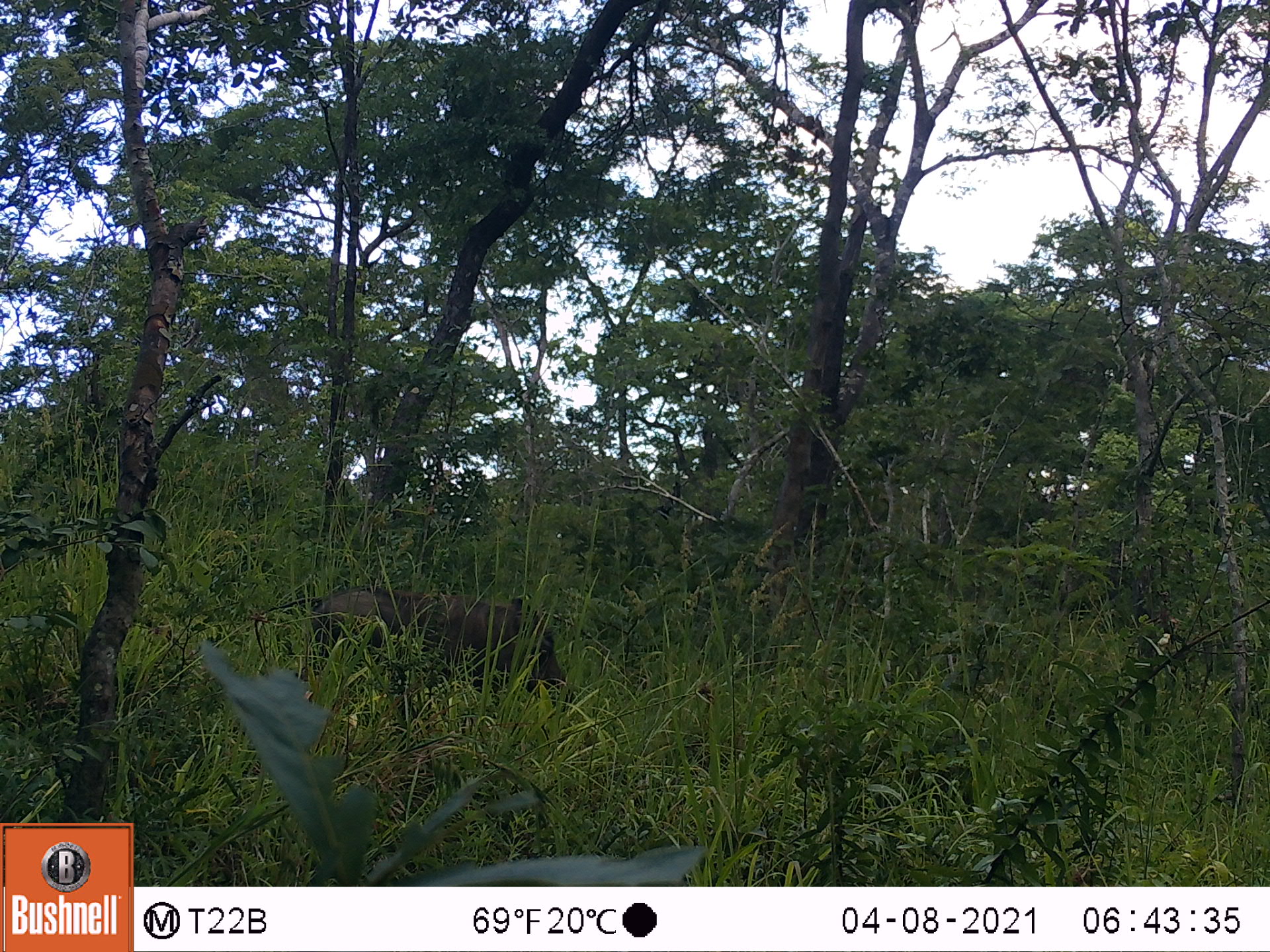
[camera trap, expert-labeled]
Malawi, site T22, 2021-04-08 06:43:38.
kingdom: Animalia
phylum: Chordata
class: Mammalia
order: Artiodactyla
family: Suidae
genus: Phacochoerus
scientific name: Phacochoerus africanus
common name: common warthog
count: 1